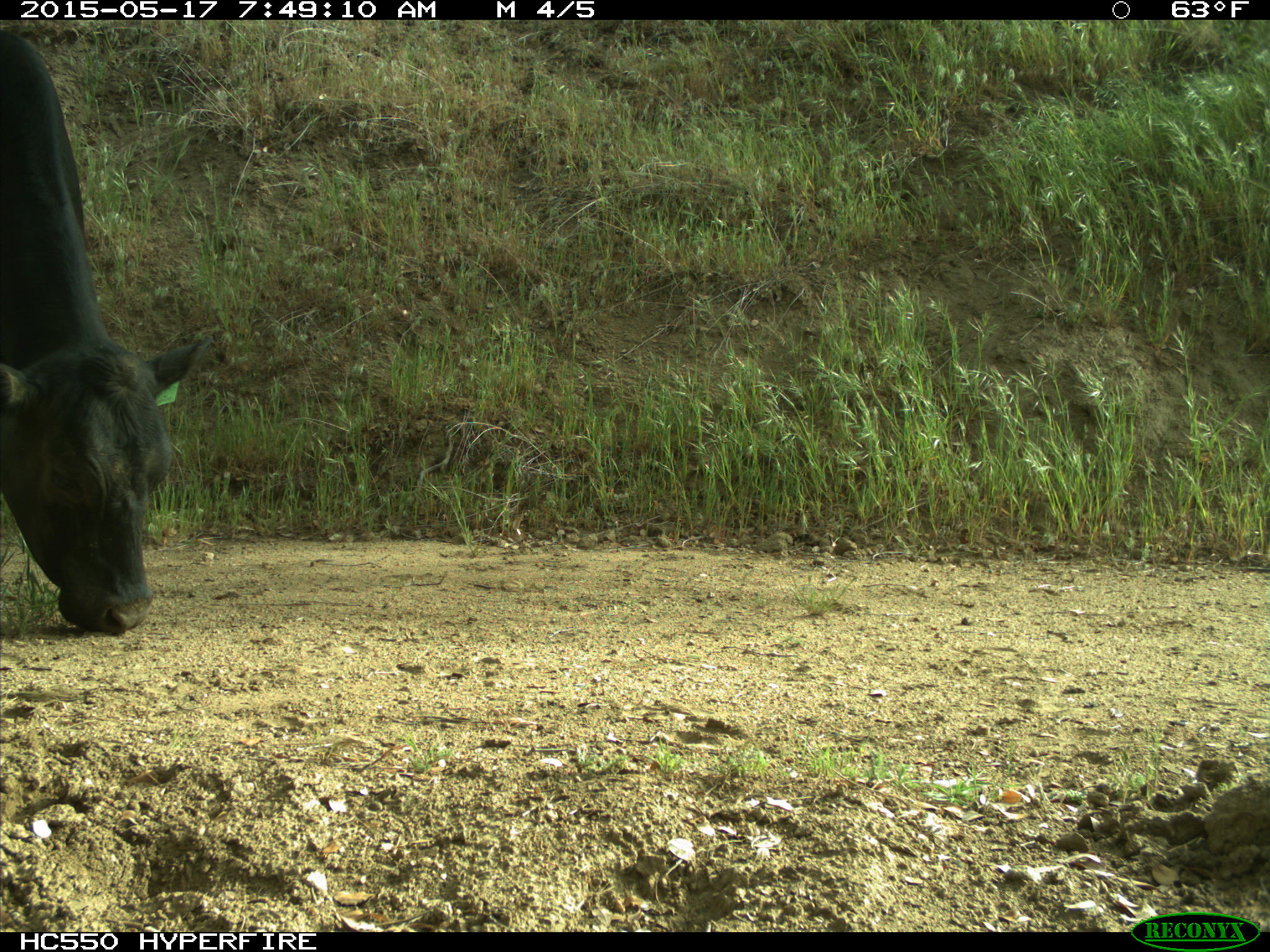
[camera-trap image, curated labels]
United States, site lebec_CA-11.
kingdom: Animalia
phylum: Chordata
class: Mammalia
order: Artiodactyla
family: Bovidae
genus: Bos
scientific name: Bos taurus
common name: domestic cow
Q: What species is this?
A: Bos taurus (domestic cow).